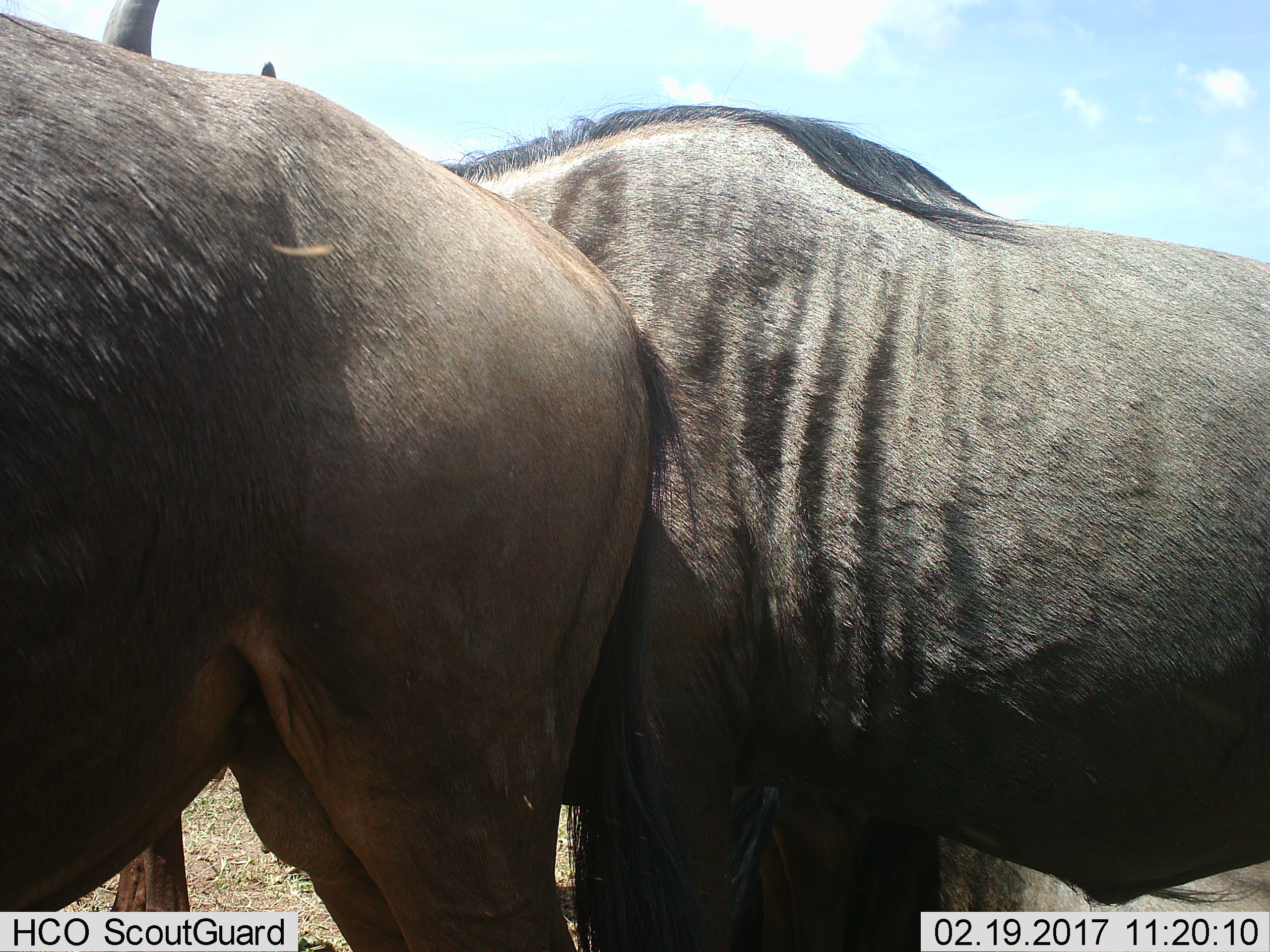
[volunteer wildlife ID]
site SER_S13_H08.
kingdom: Animalia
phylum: Chordata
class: Mammalia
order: Artiodactyla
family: Bovidae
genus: Connochaetes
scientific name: Connochaetes taurinus taurinus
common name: blue wildebeest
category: wildebeestblue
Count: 2.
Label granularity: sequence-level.